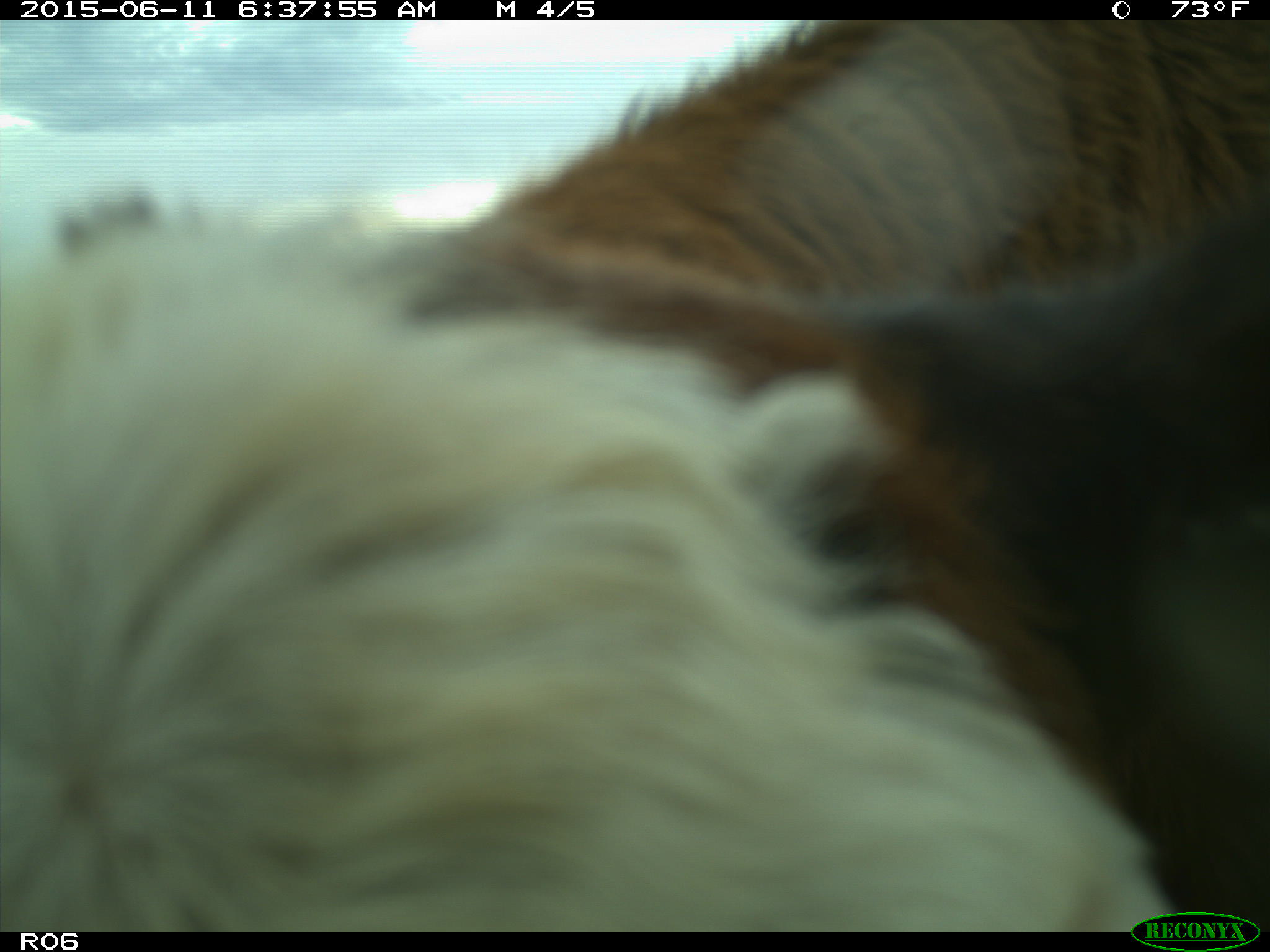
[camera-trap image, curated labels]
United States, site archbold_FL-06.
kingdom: Animalia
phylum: Chordata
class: Mammalia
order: Artiodactyla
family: Bovidae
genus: Bos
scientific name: Bos taurus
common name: domestic cow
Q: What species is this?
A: Bos taurus (domestic cow).